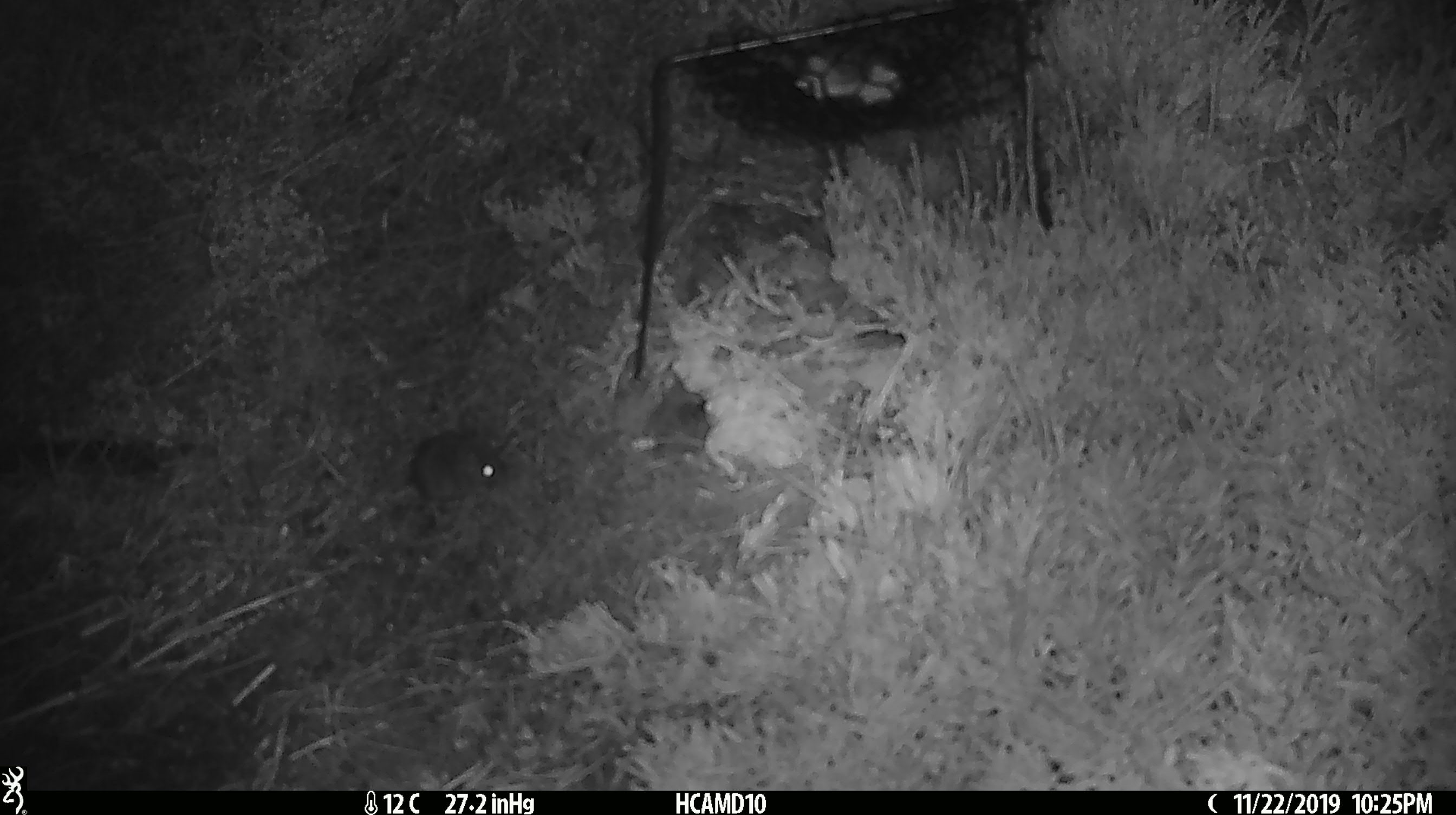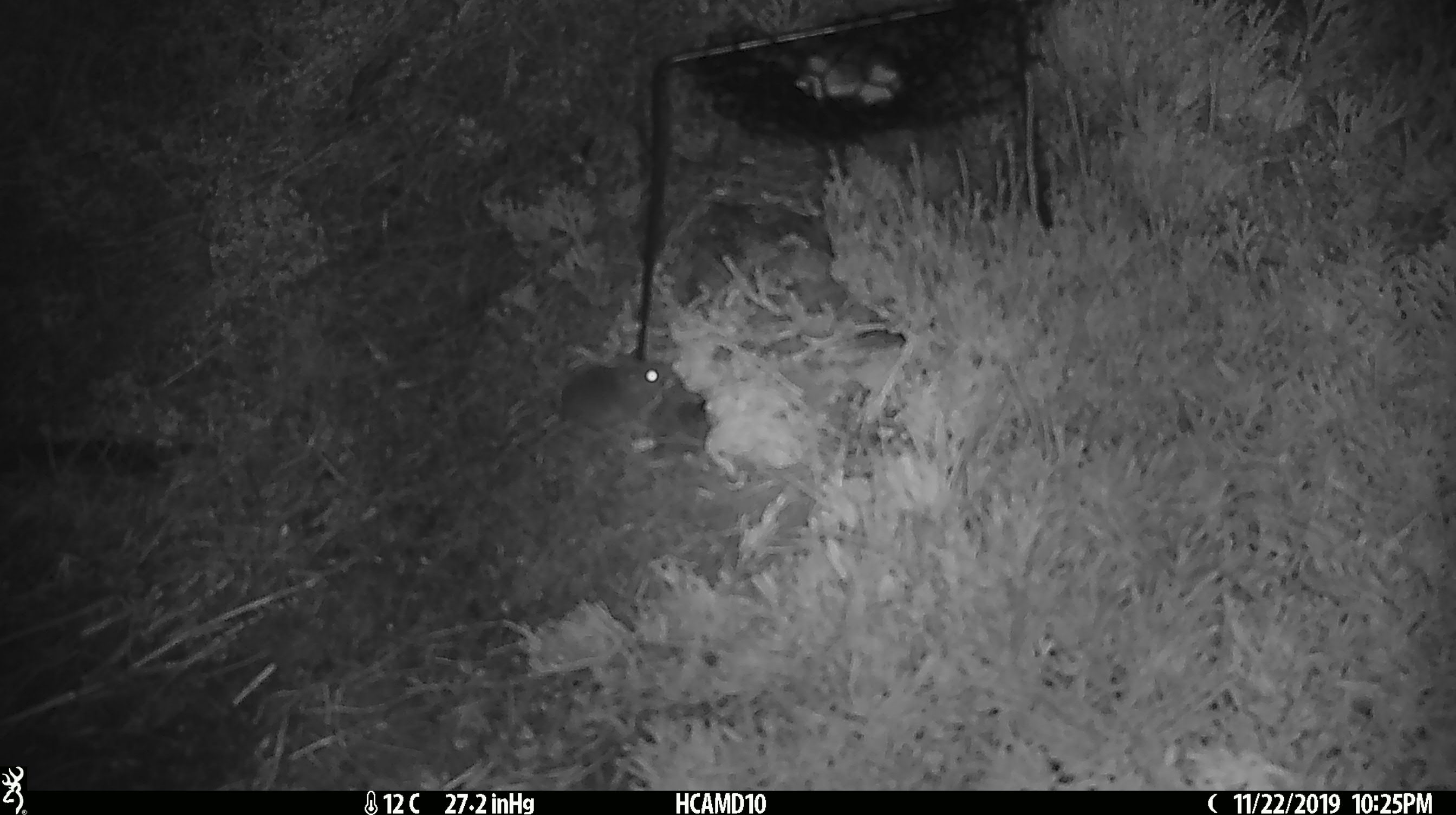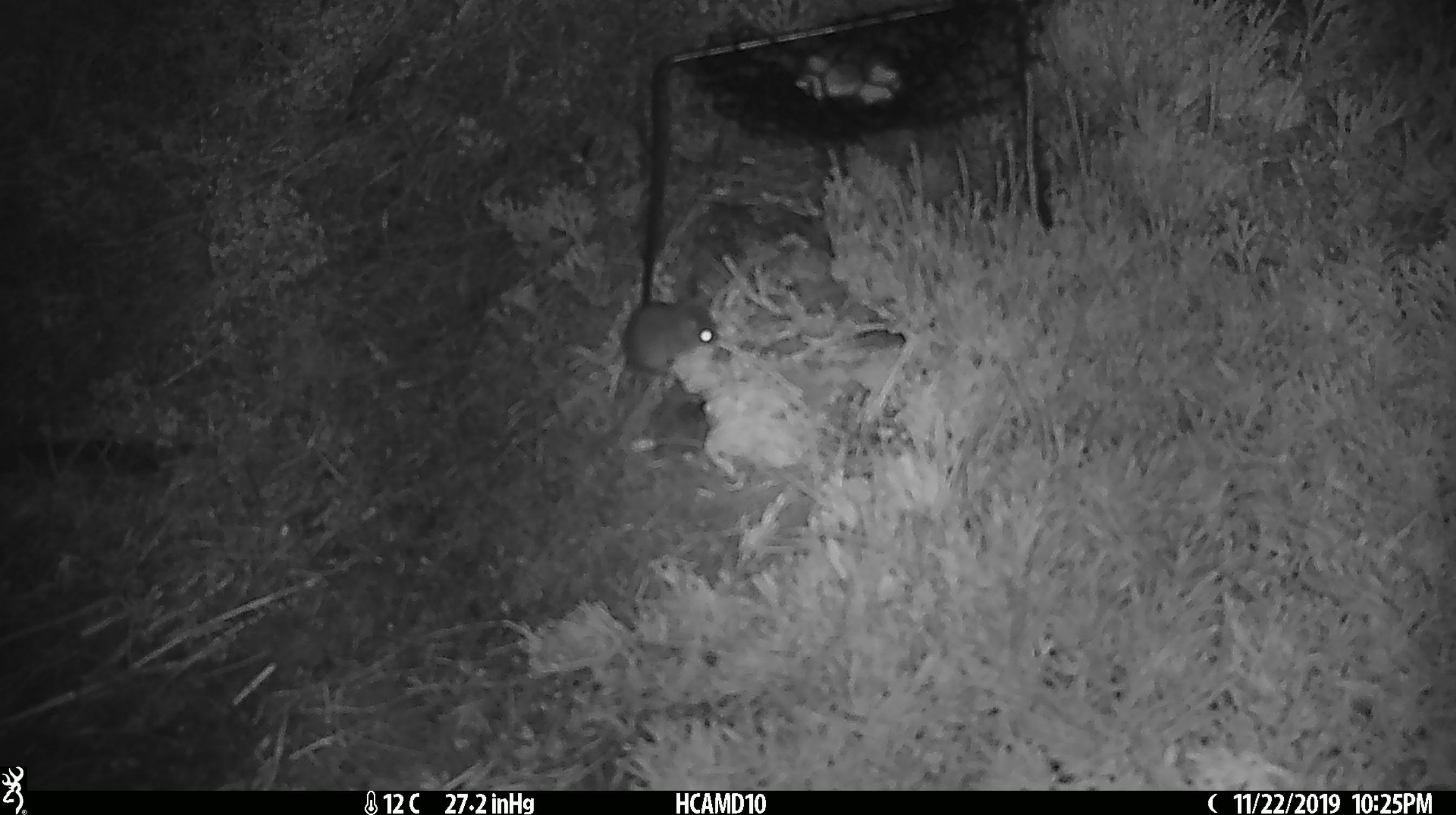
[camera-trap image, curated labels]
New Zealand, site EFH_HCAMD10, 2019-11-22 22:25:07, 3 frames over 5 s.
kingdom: Animalia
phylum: Chordata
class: Mammalia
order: Rodentia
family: Muridae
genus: Mus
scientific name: Mus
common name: mouse